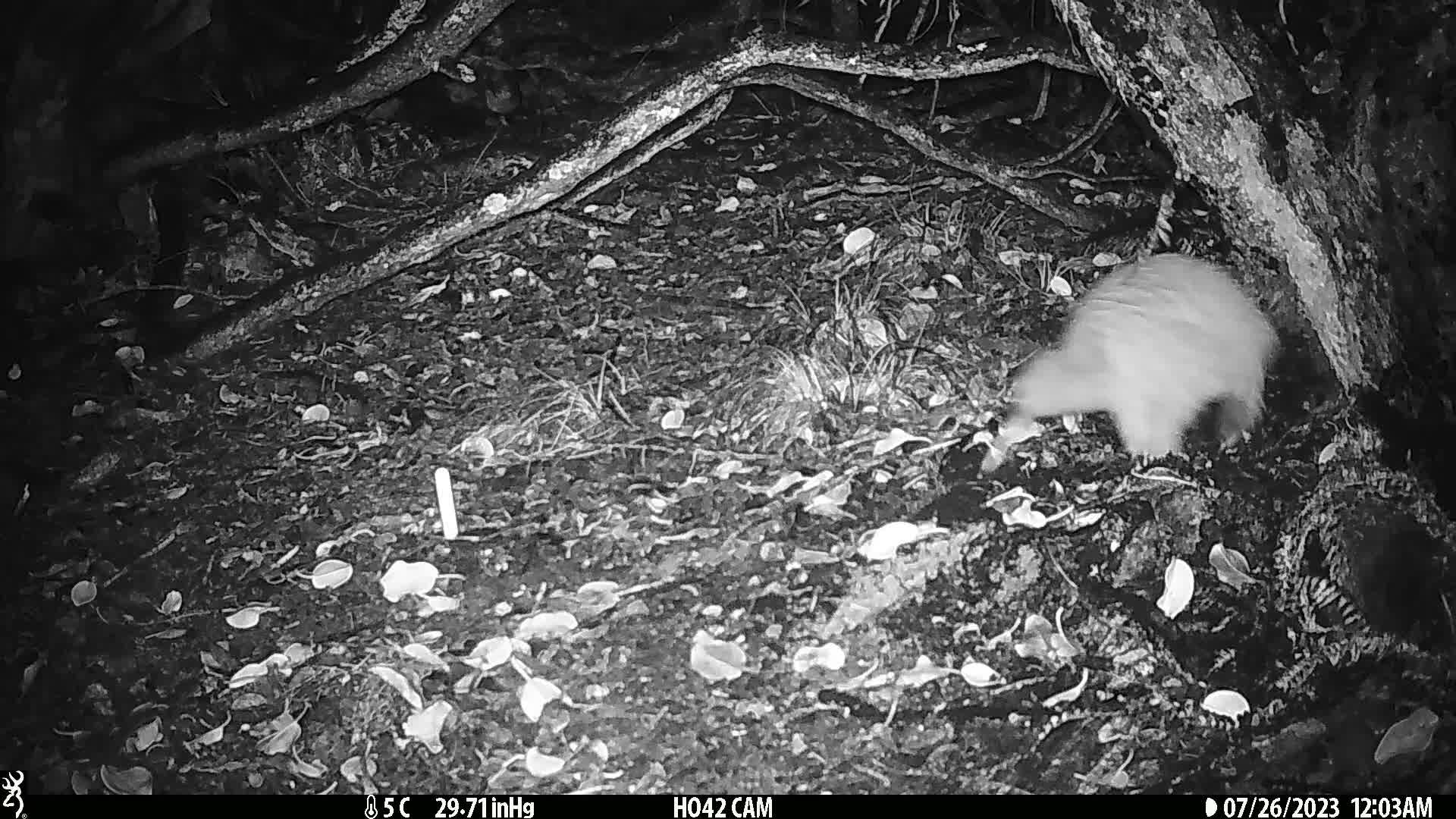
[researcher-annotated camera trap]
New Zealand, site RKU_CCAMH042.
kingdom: Animalia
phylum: Chordata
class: Aves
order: Apterygiformes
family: Apterygidae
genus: Apteryx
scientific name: Apteryx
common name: kiwi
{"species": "kiwi (Apteryx)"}